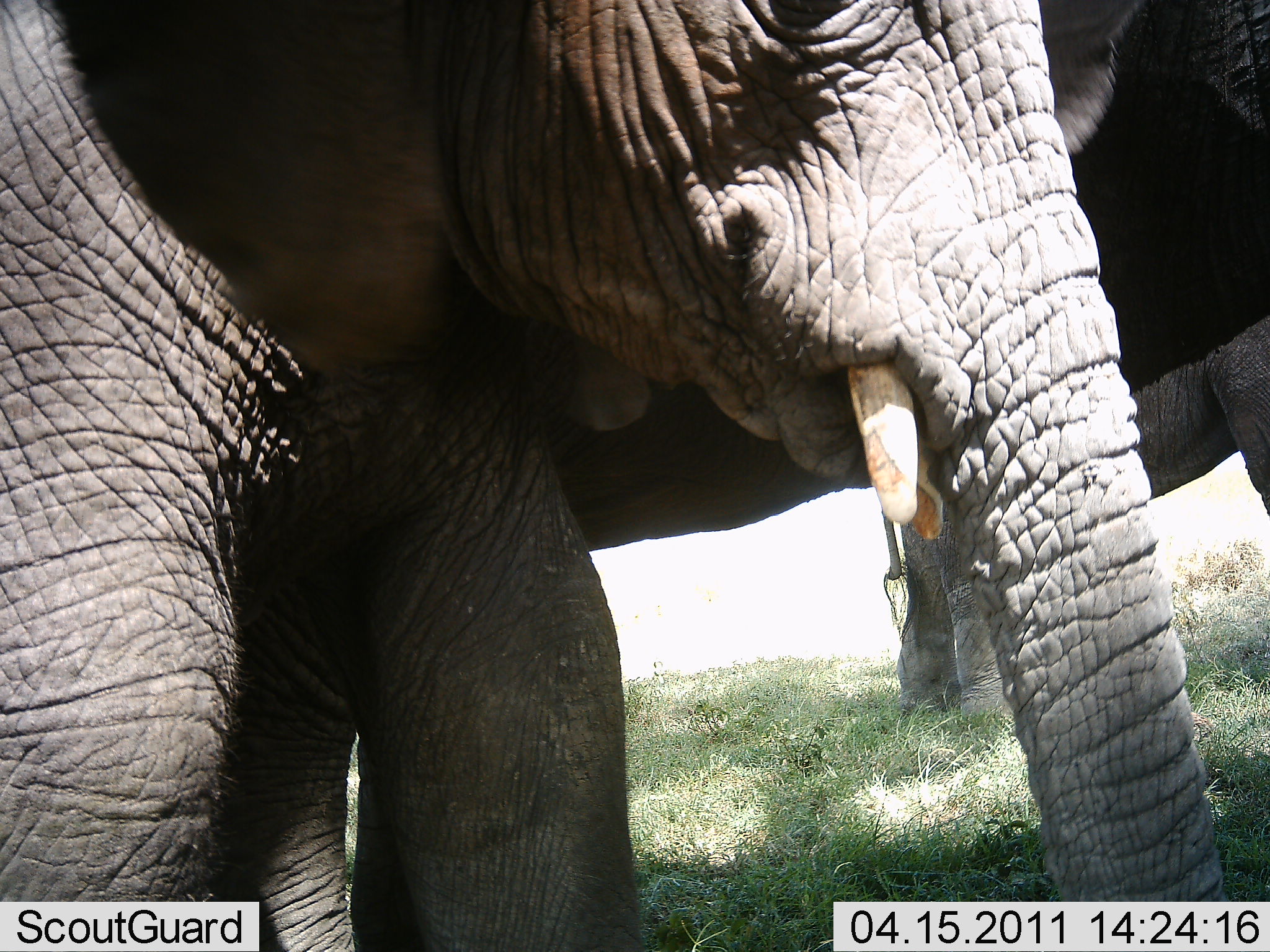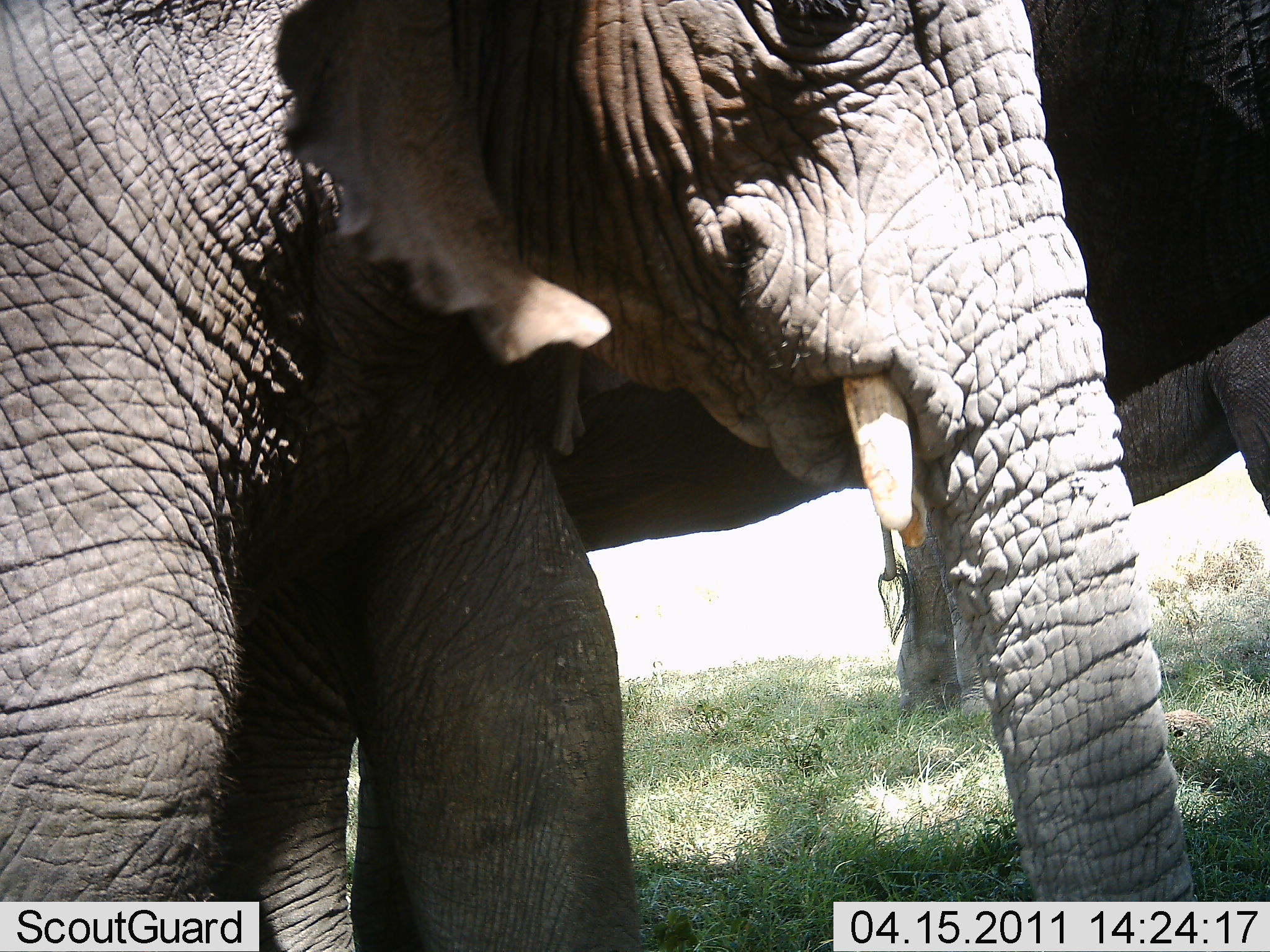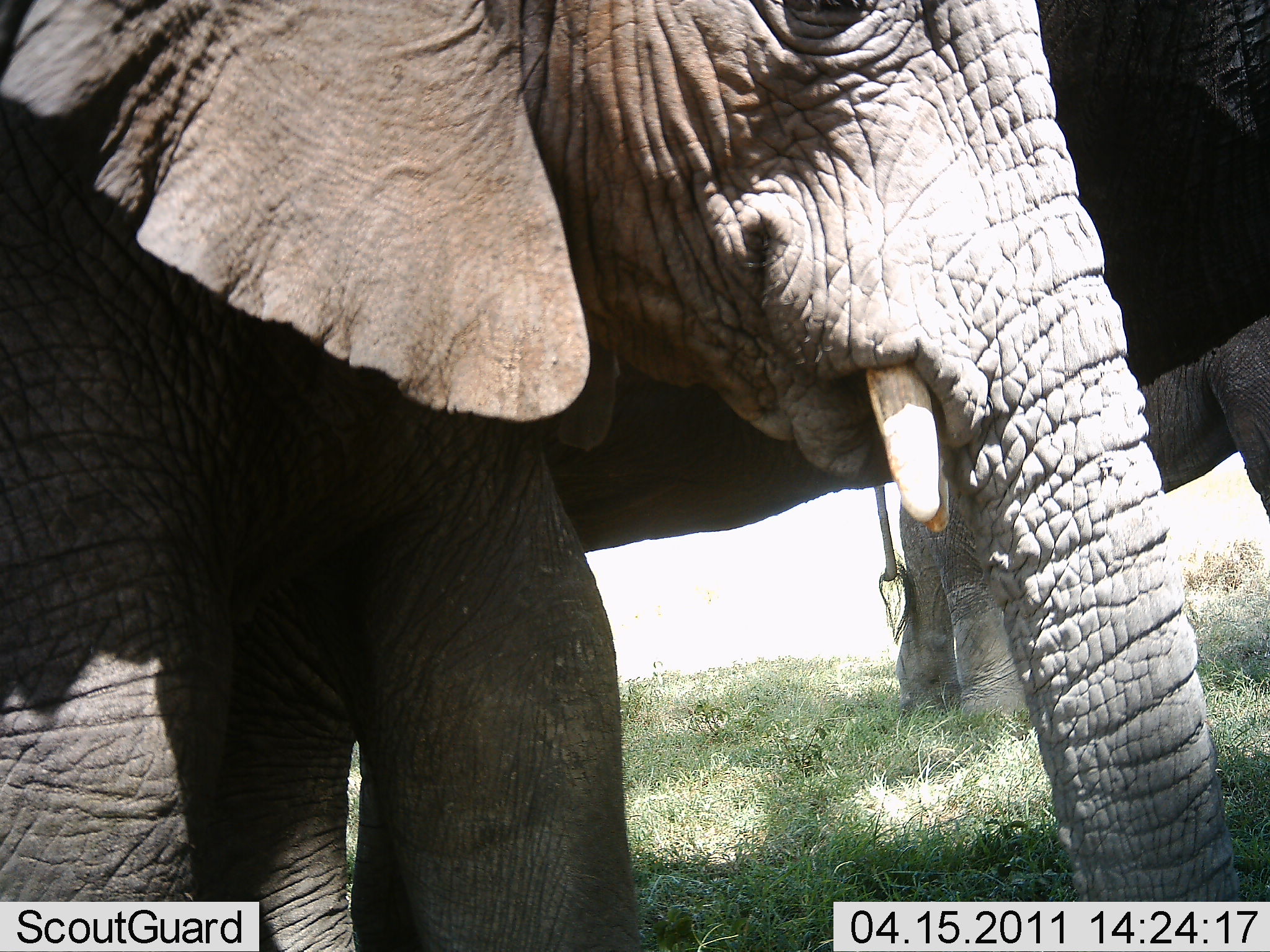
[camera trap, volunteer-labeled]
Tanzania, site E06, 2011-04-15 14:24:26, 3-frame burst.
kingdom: Animalia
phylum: Chordata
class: Mammalia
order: Proboscidea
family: Elephantidae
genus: Loxodonta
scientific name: Loxodonta africana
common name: african bush elephant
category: elephant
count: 3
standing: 100%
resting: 0%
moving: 0%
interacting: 0%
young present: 50%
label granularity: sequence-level